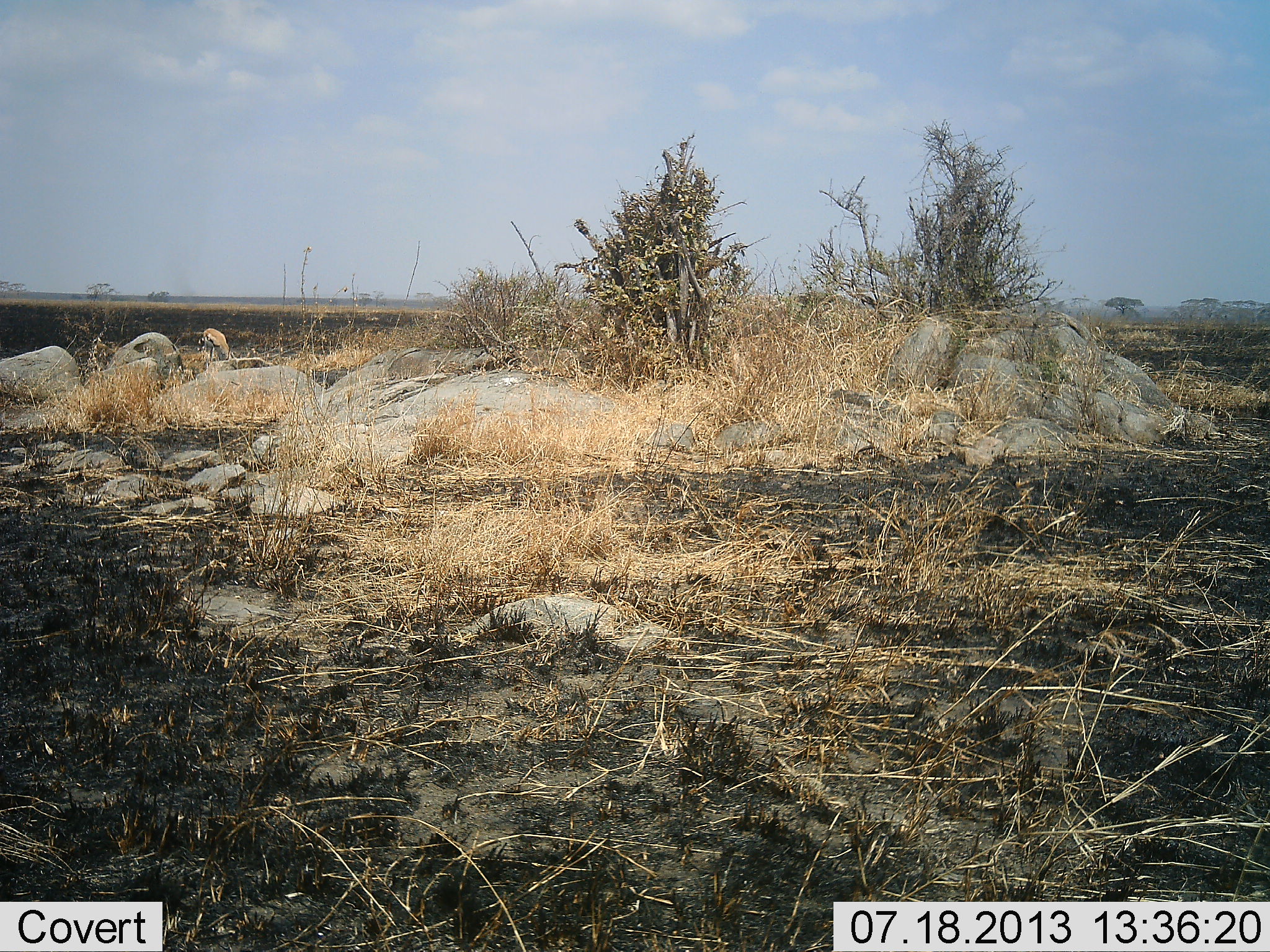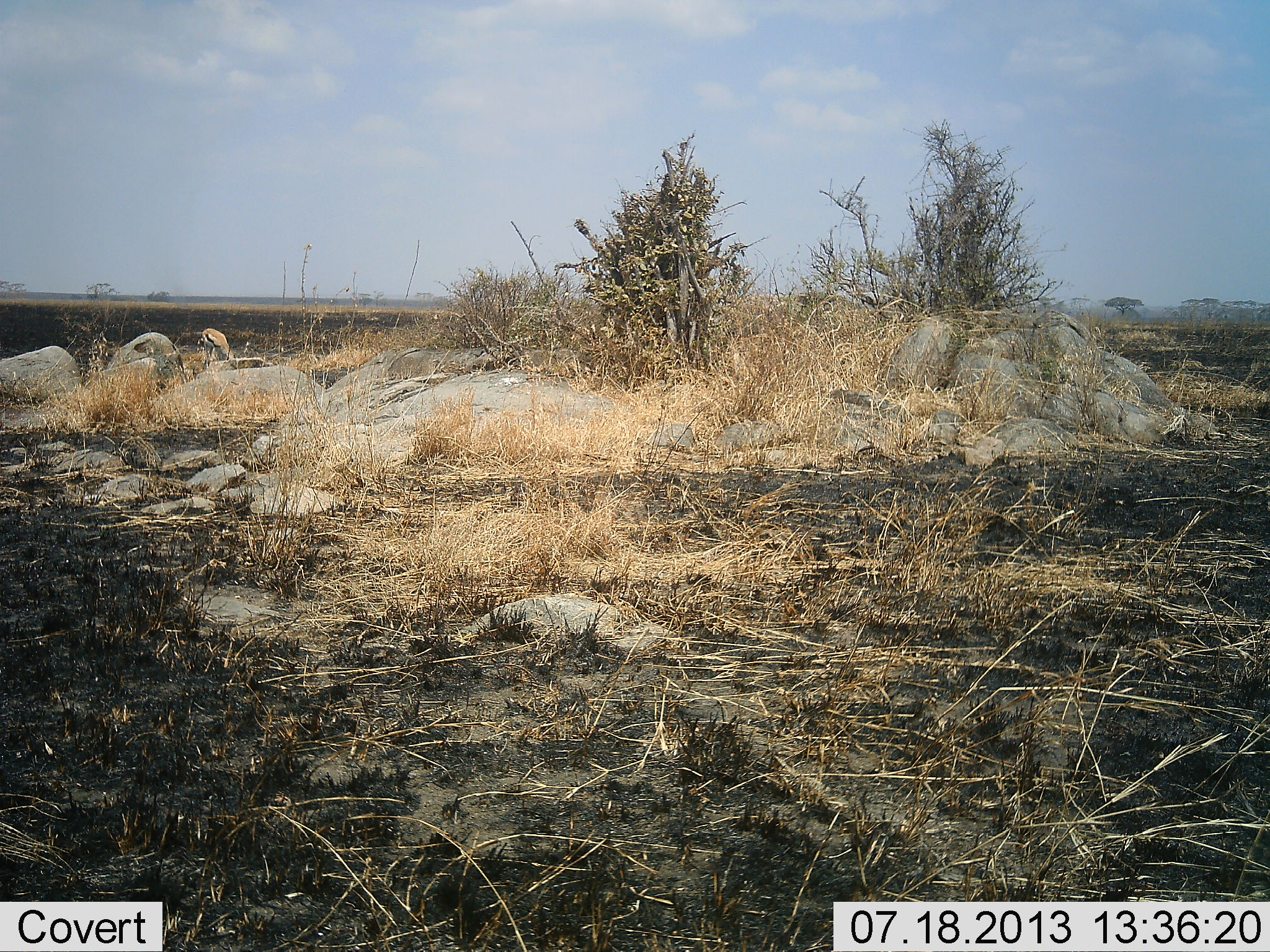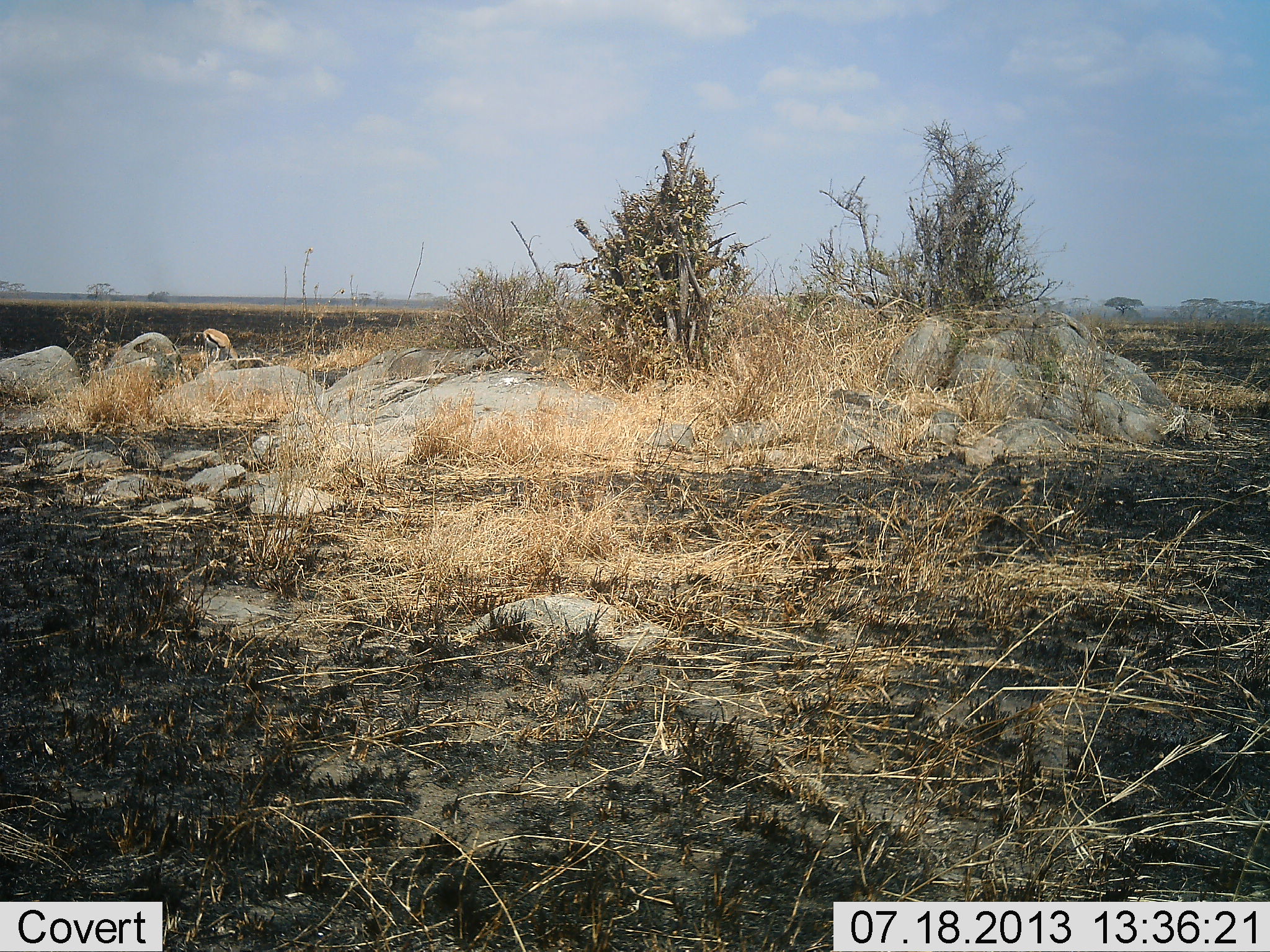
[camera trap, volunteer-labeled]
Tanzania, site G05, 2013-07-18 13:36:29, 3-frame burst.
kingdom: Animalia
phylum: Chordata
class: Mammalia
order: Artiodactyla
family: Bovidae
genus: Eudorcas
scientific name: Eudorcas thomsonii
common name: thomson's gazelle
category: gazellethomsons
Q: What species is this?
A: Gazellethomsons (thomson's gazelle) (Eudorcas thomsonii).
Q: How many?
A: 1.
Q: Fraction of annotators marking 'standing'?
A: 20%.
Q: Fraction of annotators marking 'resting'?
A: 0%.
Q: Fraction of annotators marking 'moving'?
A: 0%.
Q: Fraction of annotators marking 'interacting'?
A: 0%.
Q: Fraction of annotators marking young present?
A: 0%.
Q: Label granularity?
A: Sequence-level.